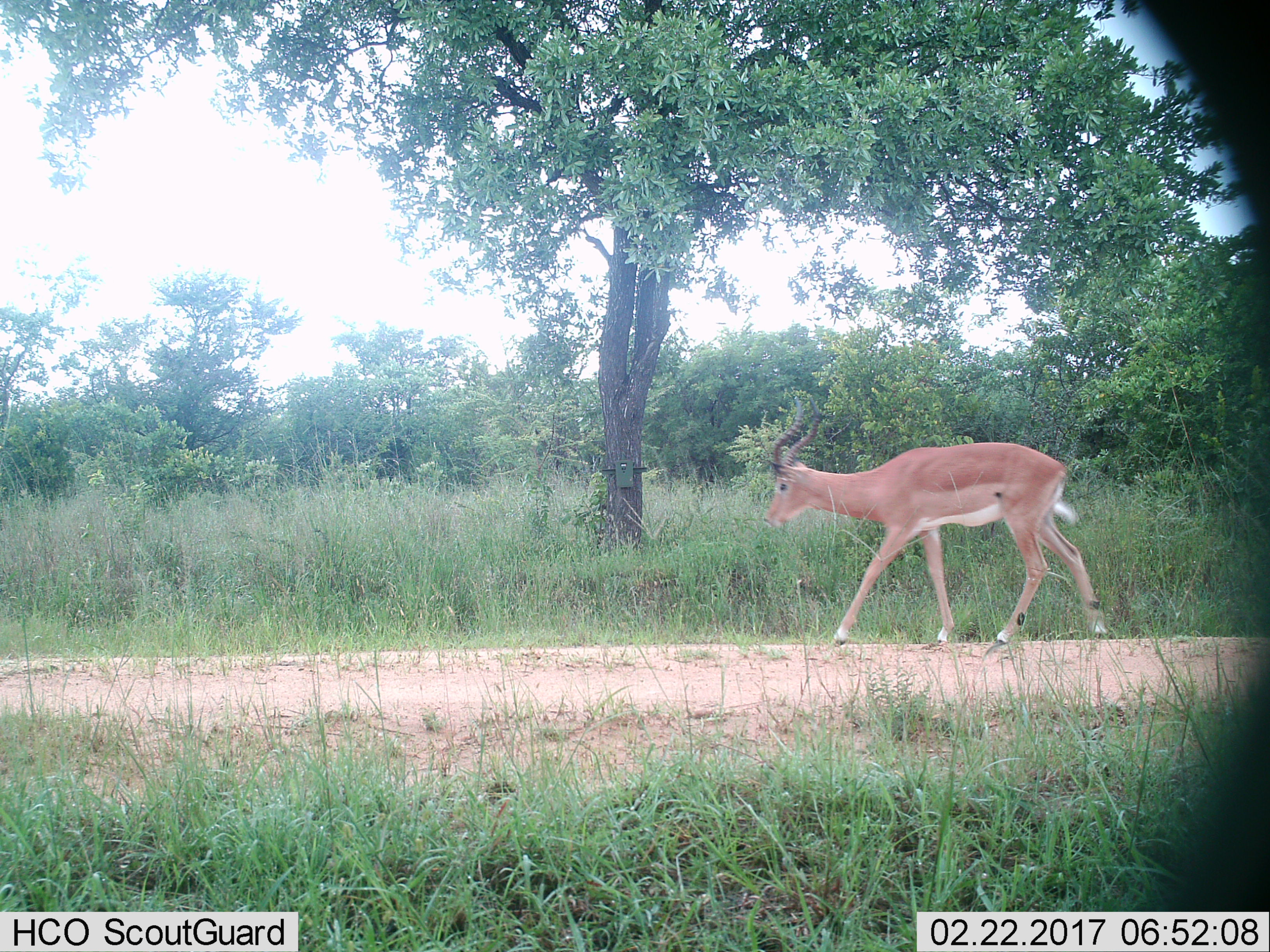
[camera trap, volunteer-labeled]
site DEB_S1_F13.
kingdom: Animalia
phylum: Chordata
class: Mammalia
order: Artiodactyla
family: Bovidae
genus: Aepyceros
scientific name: Aepyceros melampus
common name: impala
Impala (Aepyceros melampus), count 1. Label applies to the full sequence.